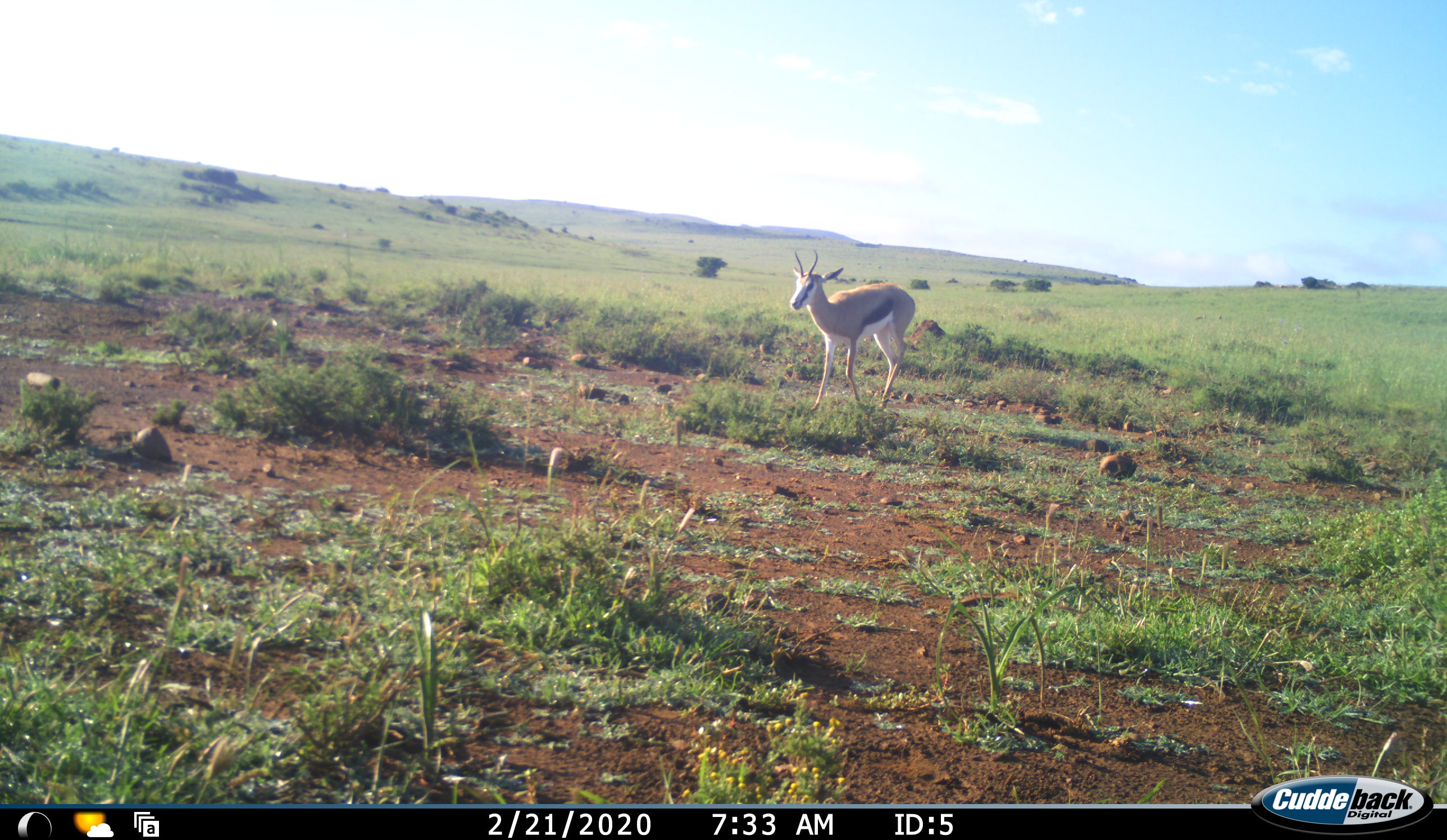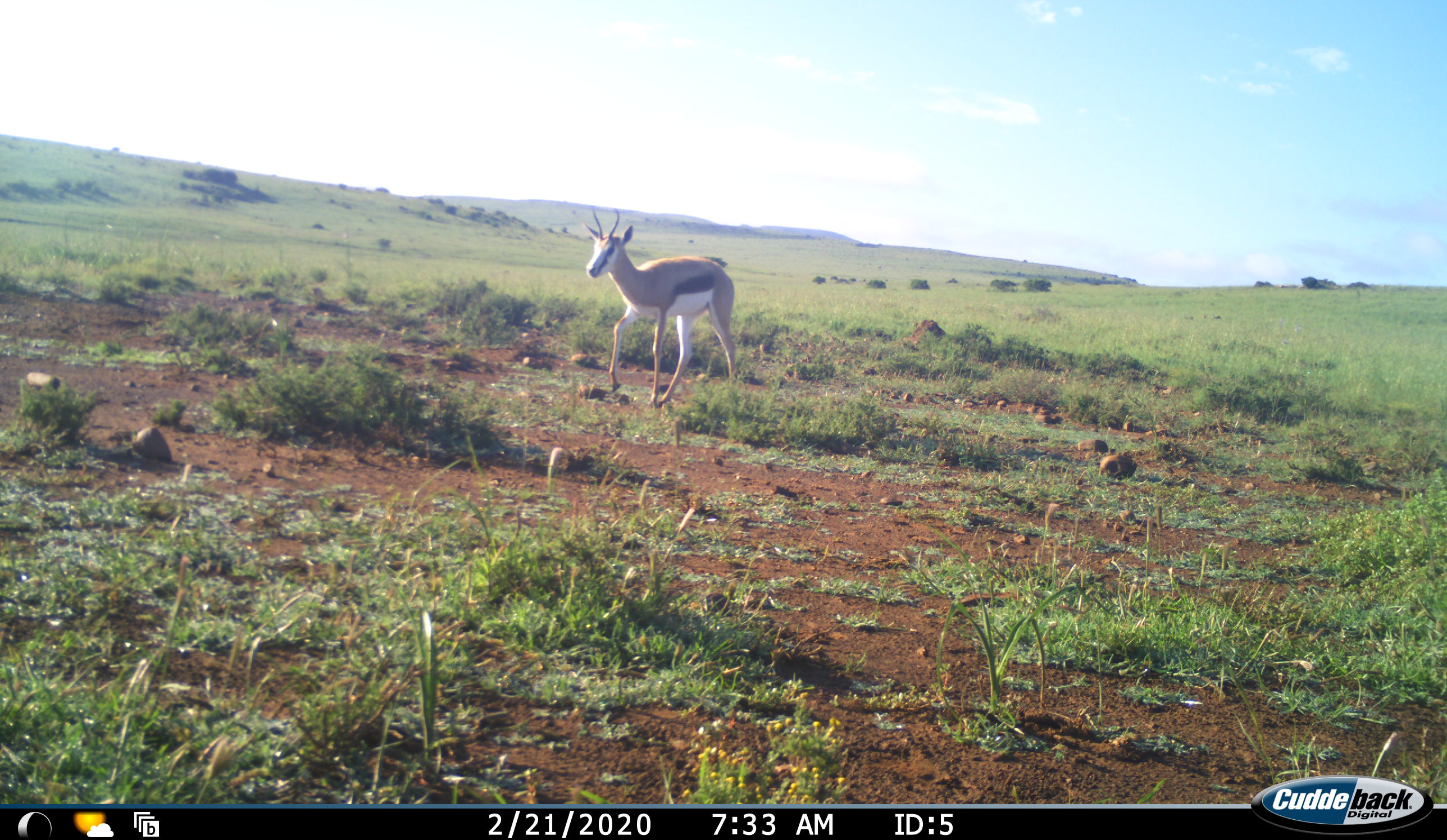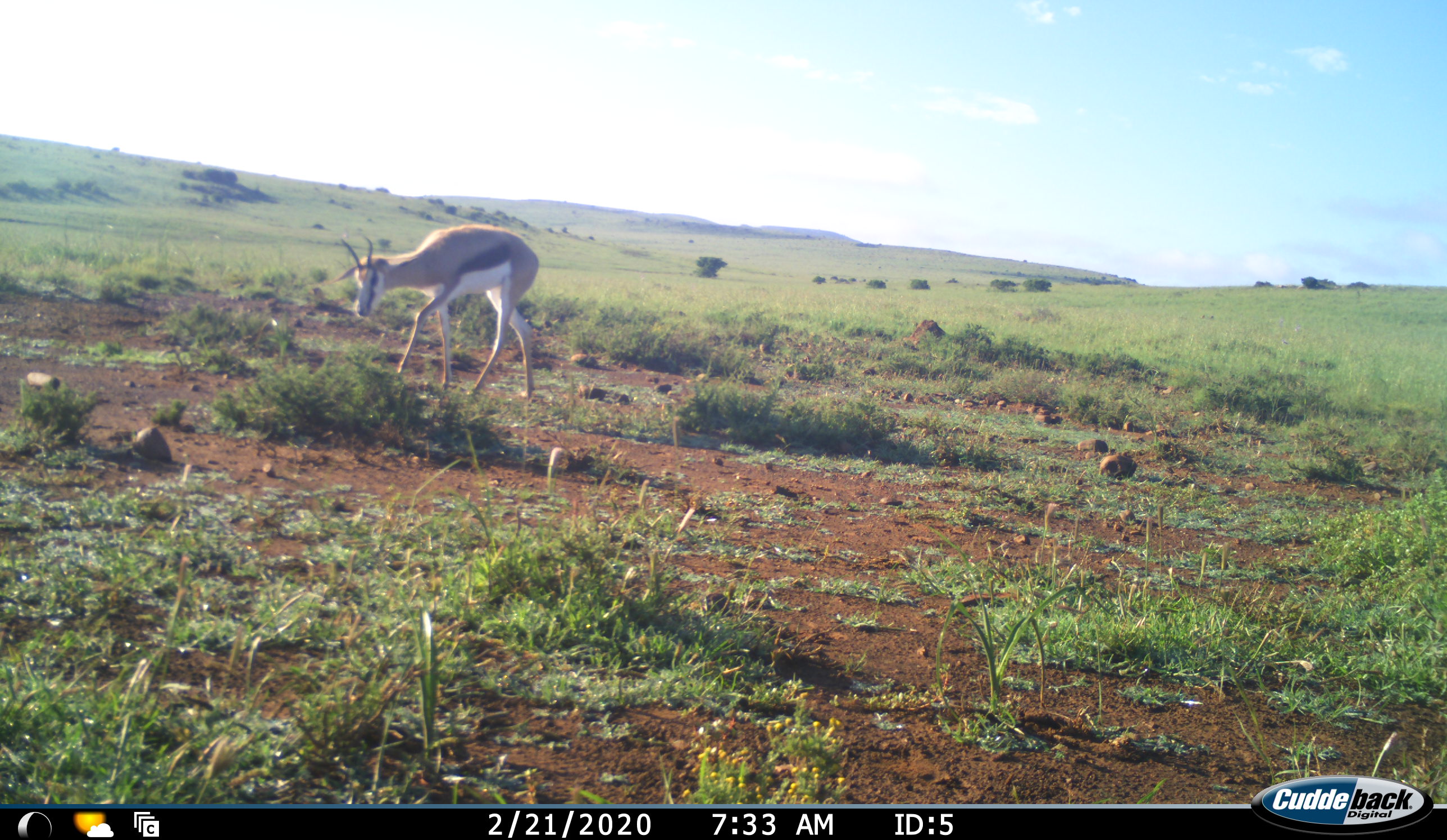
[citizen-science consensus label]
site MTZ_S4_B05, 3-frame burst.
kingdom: Animalia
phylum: Chordata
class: Mammalia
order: Artiodactyla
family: Bovidae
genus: Antidorcas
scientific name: Antidorcas marsupialis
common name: springbok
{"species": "springbok (Antidorcas marsupialis)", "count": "1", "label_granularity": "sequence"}